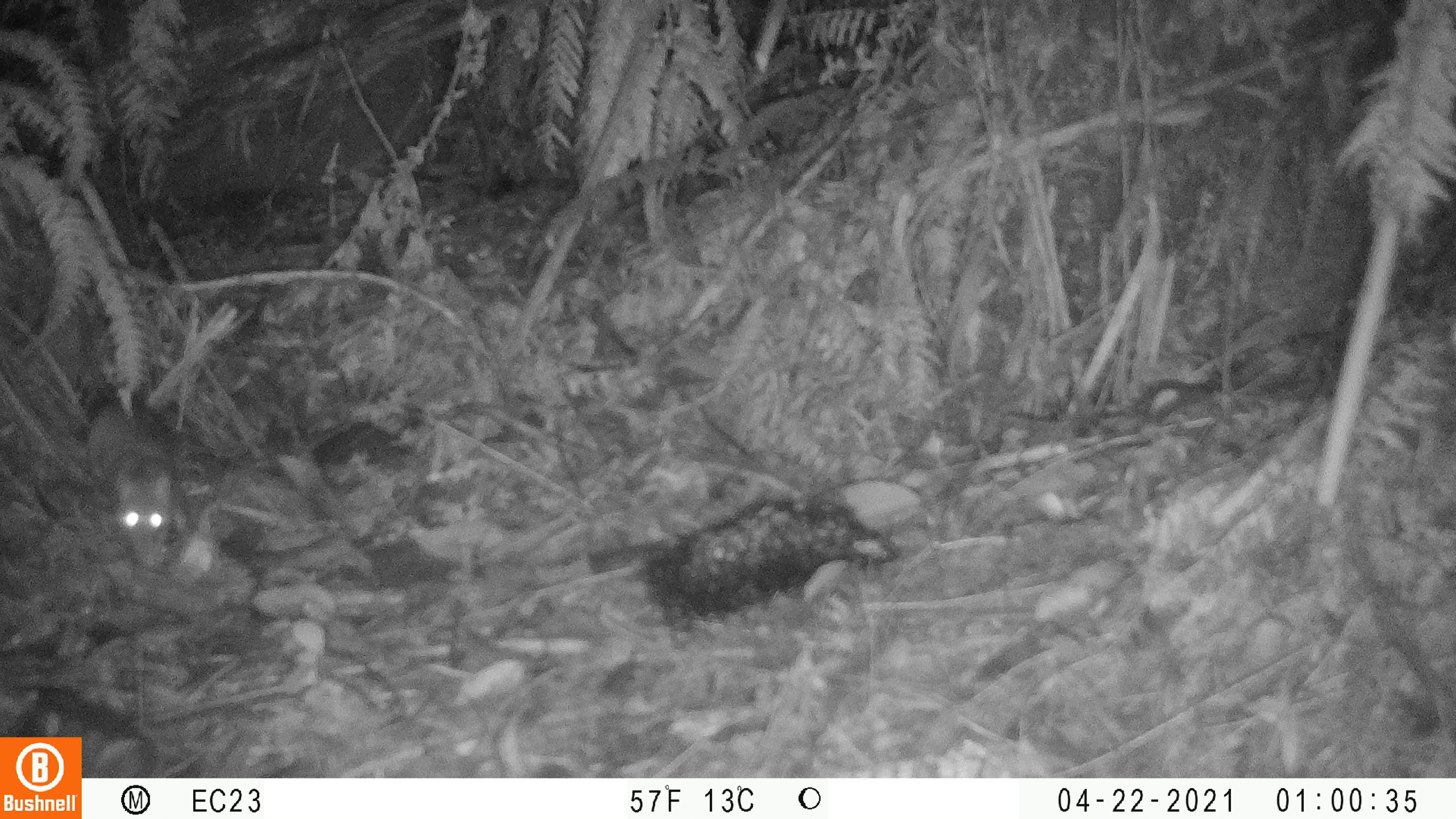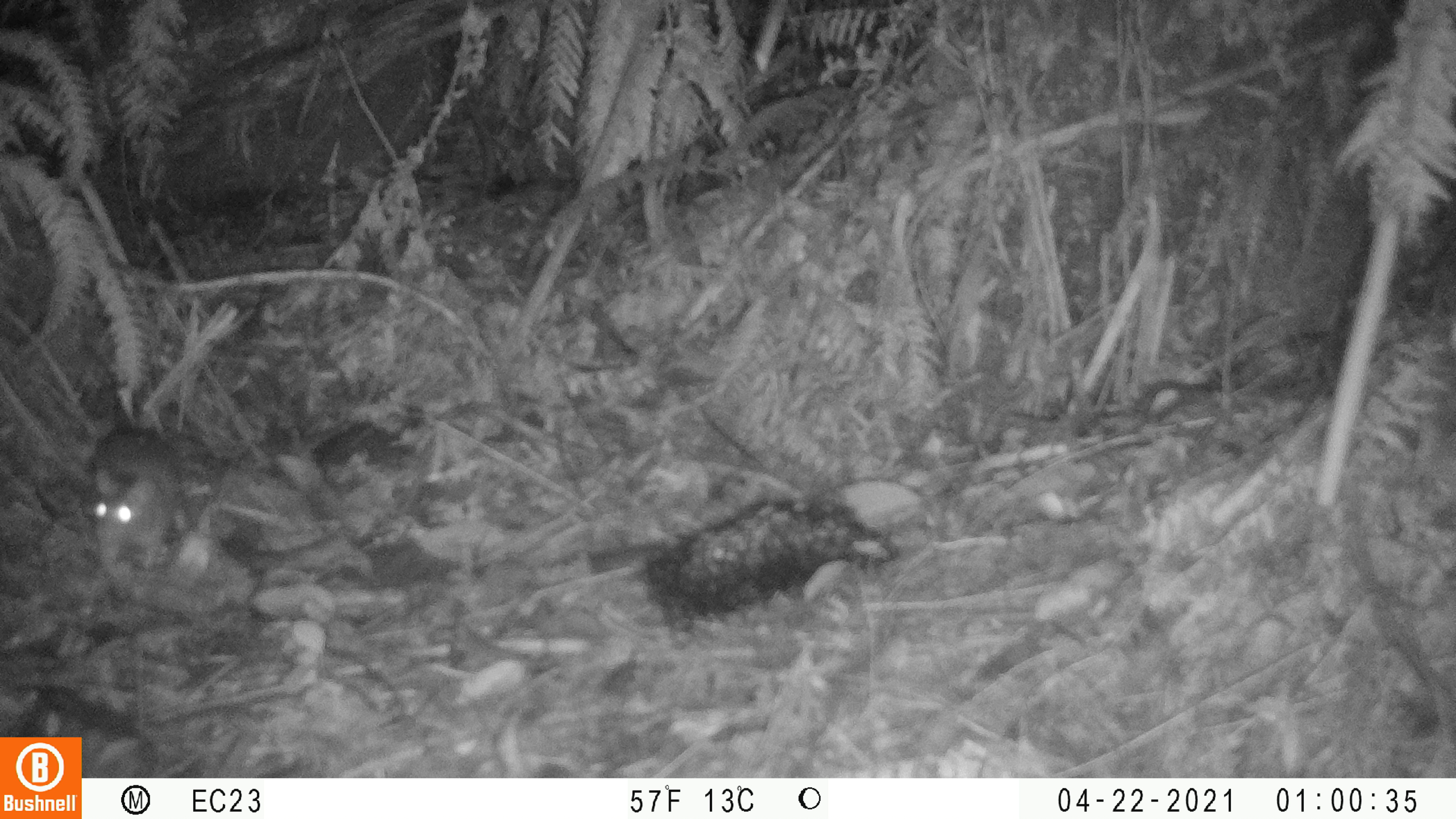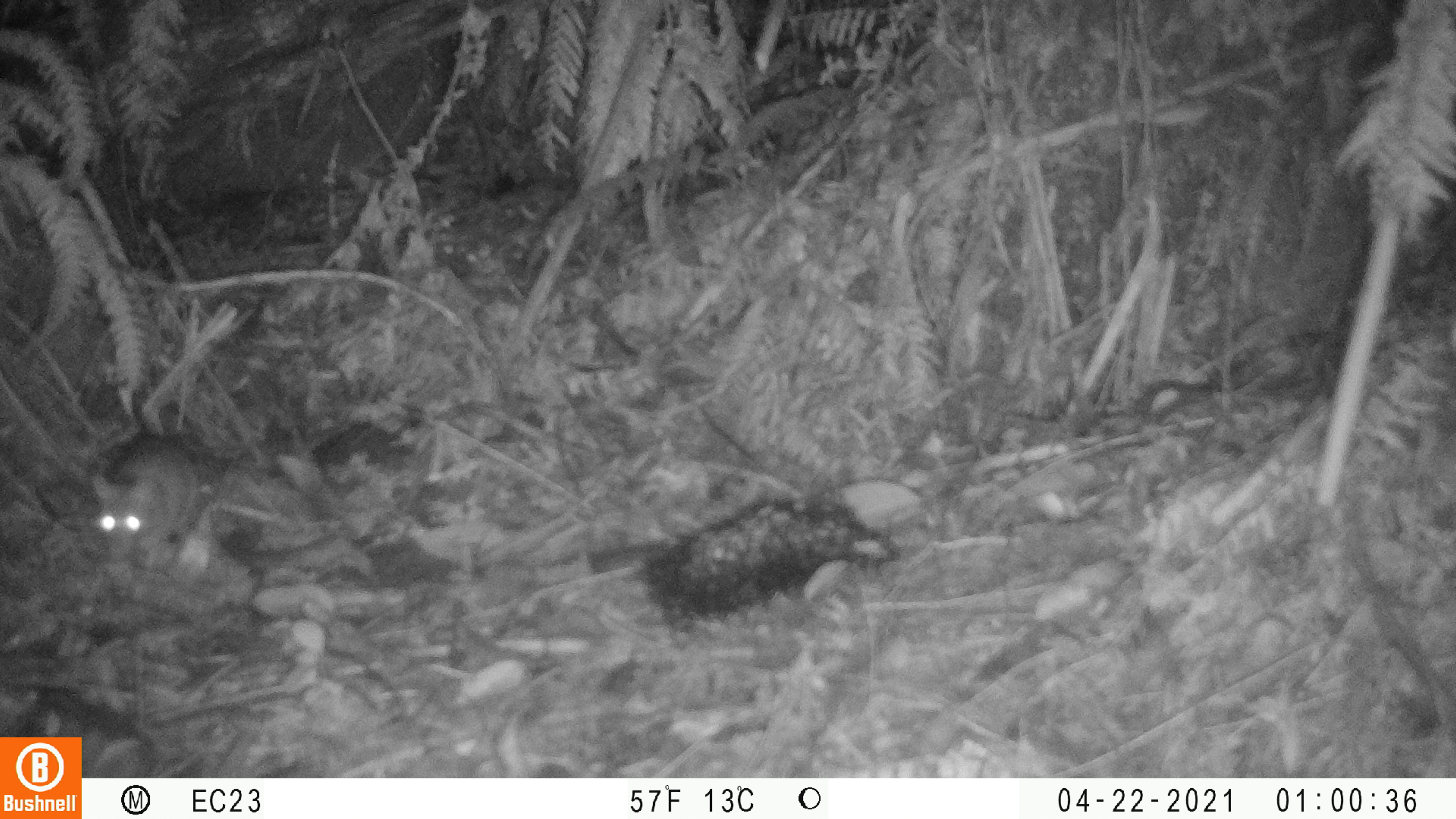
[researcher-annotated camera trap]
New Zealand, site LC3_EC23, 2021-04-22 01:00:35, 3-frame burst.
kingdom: Animalia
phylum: Chordata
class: Mammalia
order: Rodentia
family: Muridae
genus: Rattus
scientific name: Rattus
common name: rat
Rat (Rattus).